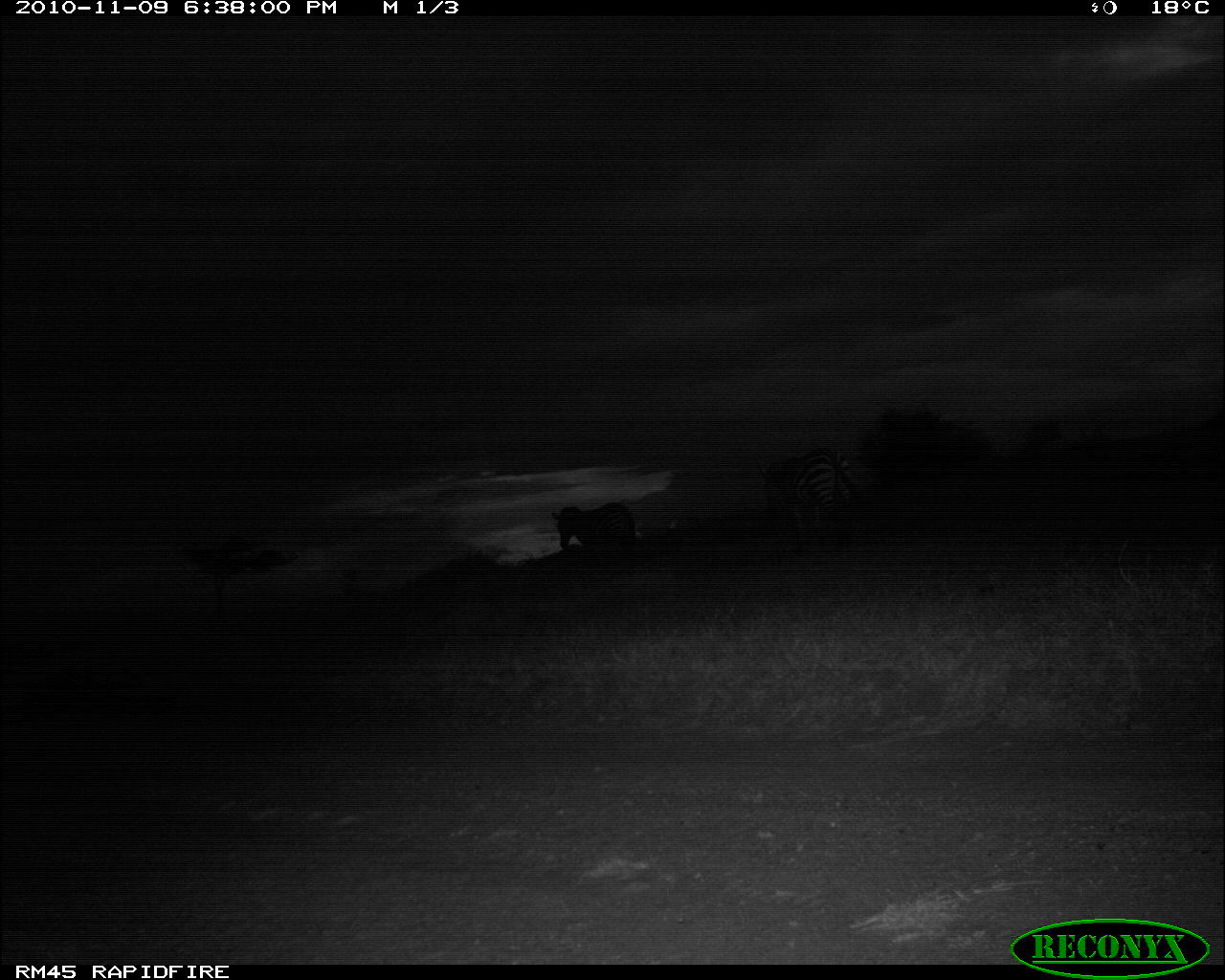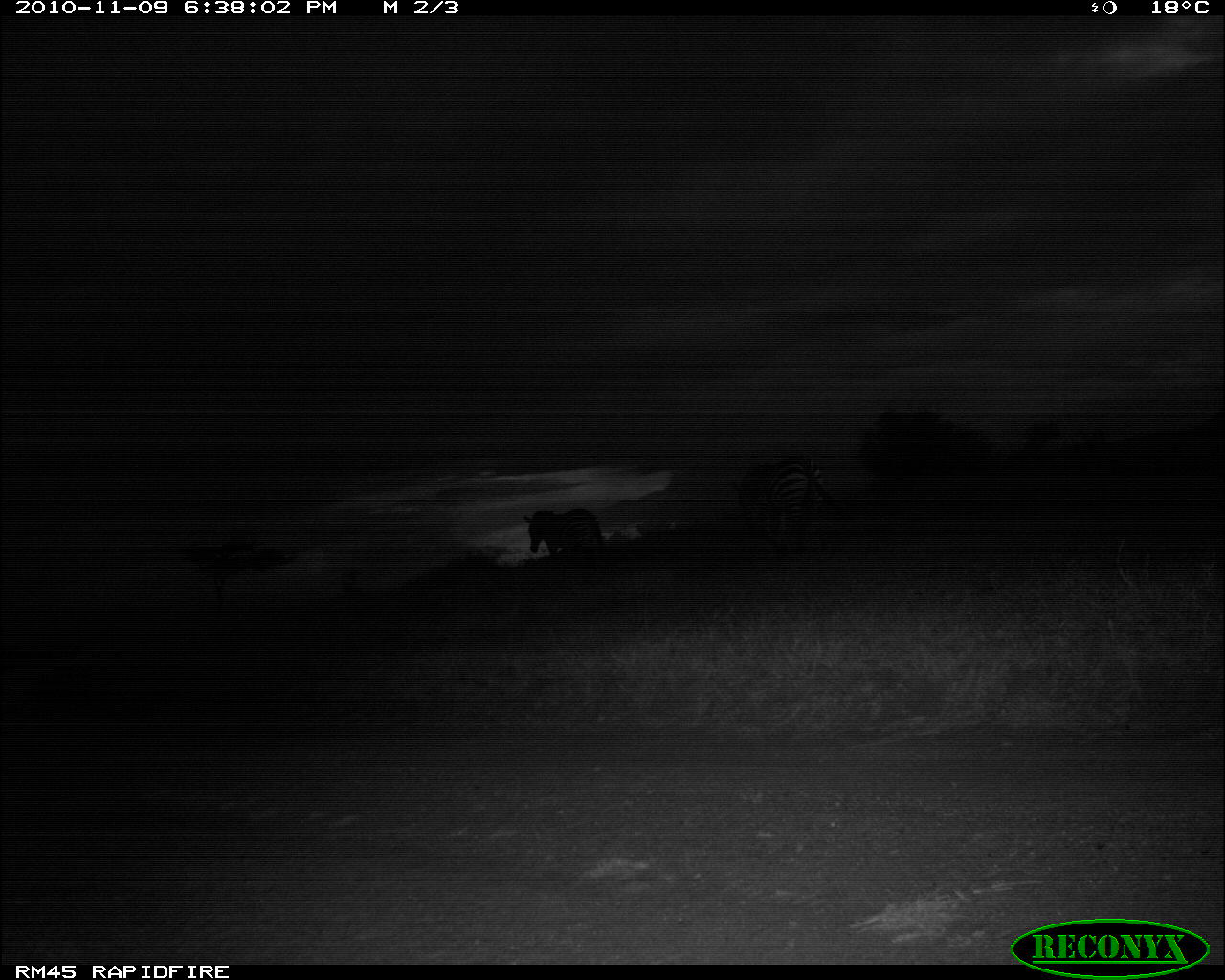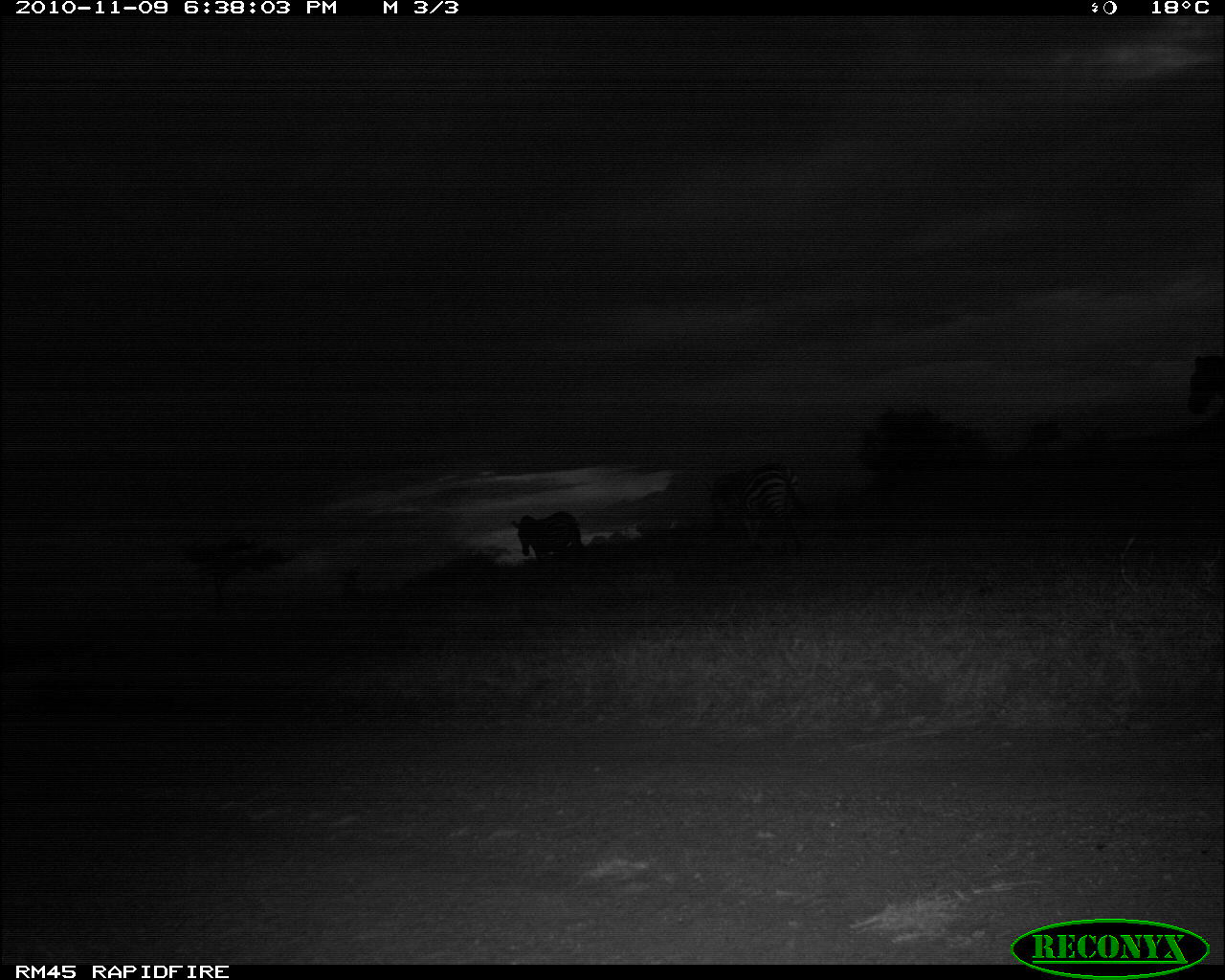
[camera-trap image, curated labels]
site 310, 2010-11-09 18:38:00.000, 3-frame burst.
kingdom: Animalia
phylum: Chordata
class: Mammalia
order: Perissodactyla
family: Equidae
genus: Equus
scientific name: Equus quagga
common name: plains zebra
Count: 2.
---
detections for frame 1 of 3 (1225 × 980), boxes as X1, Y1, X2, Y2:
equus quagga: 756, 446, 864, 559; 550, 501, 637, 561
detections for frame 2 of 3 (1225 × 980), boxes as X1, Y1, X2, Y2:
equus quagga: 731, 454, 848, 556; 523, 507, 606, 574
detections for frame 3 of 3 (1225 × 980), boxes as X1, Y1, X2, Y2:
equus quagga: 707, 462, 813, 559; 512, 510, 585, 571; 1186, 351, 1225, 416